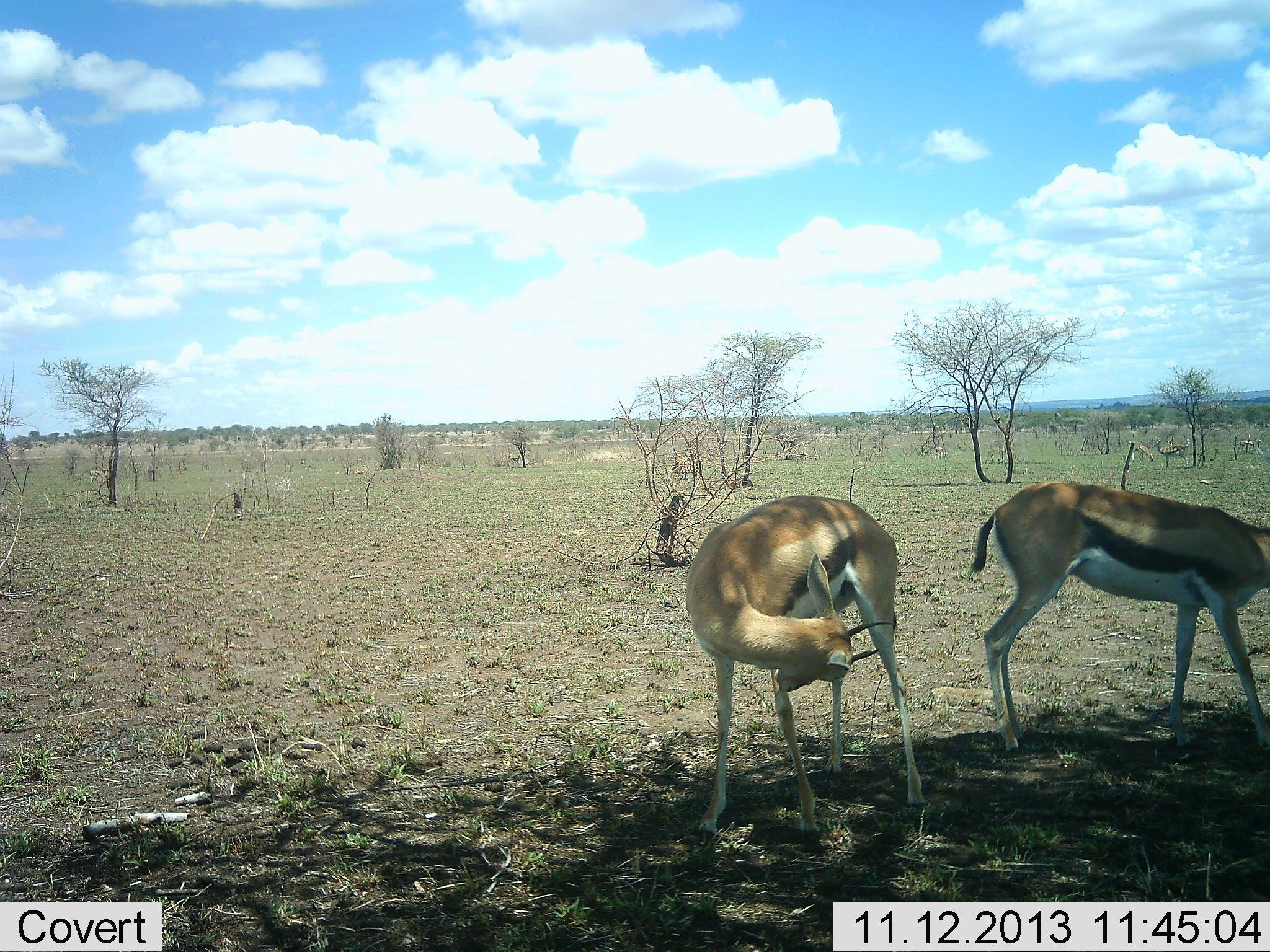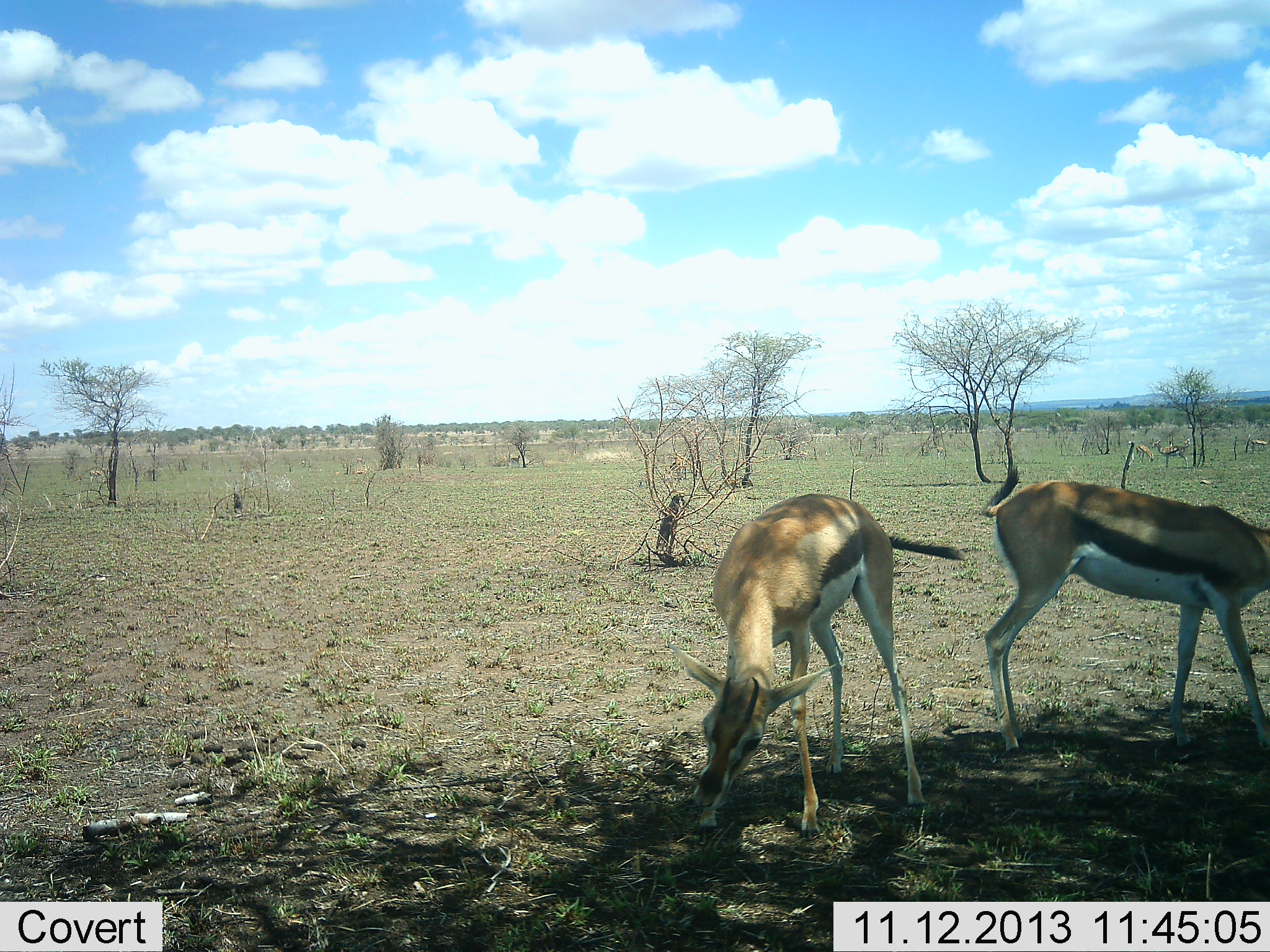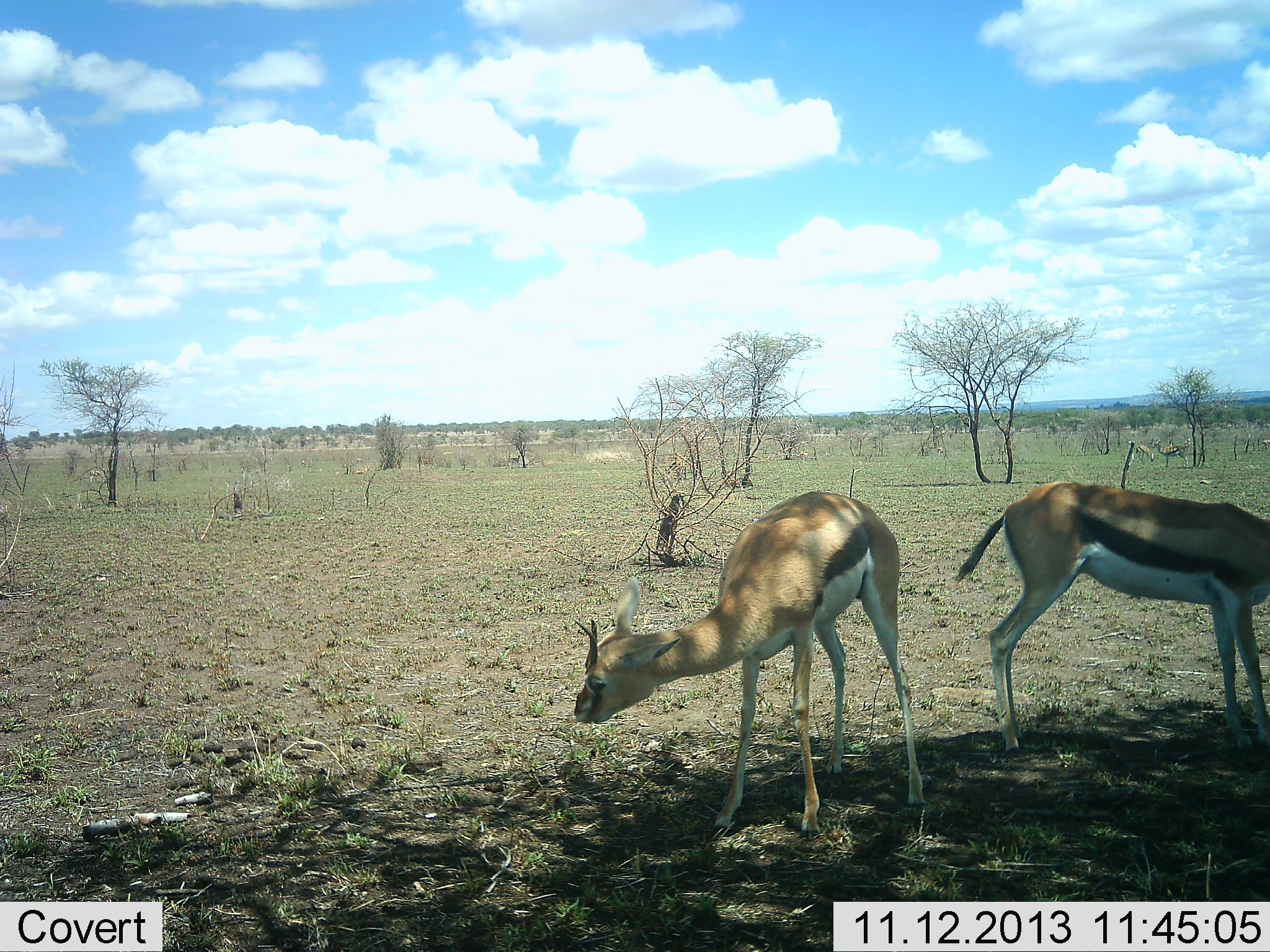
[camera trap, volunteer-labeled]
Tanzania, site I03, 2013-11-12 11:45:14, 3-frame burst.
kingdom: Animalia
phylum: Chordata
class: Mammalia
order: Artiodactyla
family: Bovidae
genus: Eudorcas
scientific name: Eudorcas thomsonii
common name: thomson's gazelle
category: gazellethomsons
Gazellethomsons (thomson's gazelle) (Eudorcas thomsonii), count 2. Behavior (volunteer vote fractions): standing 50%, resting 0%, moving 0%, interacting 0%. Young present (vote fraction): 0%. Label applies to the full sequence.